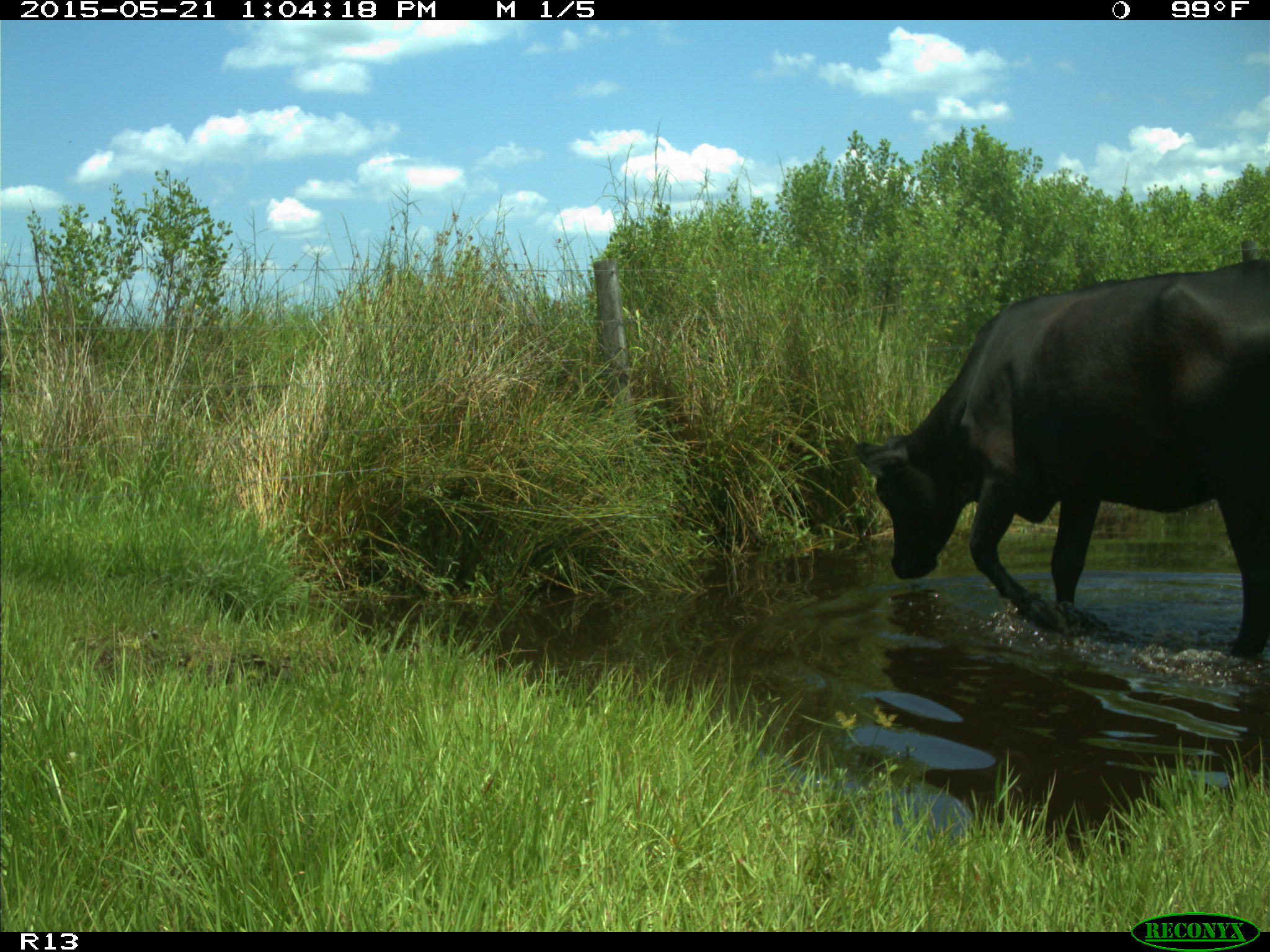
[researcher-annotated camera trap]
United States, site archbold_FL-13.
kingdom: Animalia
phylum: Chordata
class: Mammalia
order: Artiodactyla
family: Bovidae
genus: Bos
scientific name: Bos taurus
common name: domestic cow